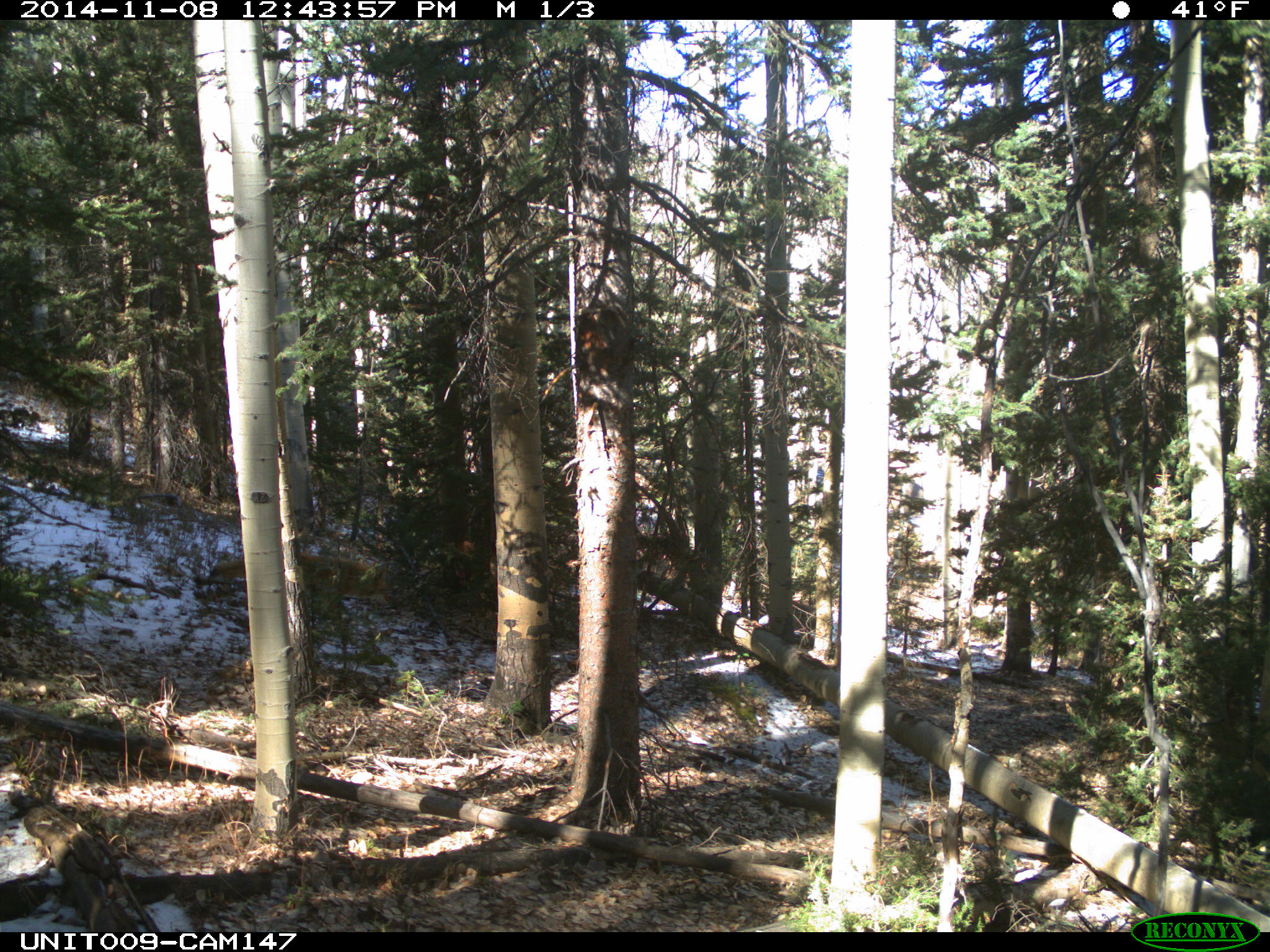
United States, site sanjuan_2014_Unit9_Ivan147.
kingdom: Animalia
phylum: Chordata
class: Mammalia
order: Carnivora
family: Canidae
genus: Canis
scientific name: Canis latrans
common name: coyote